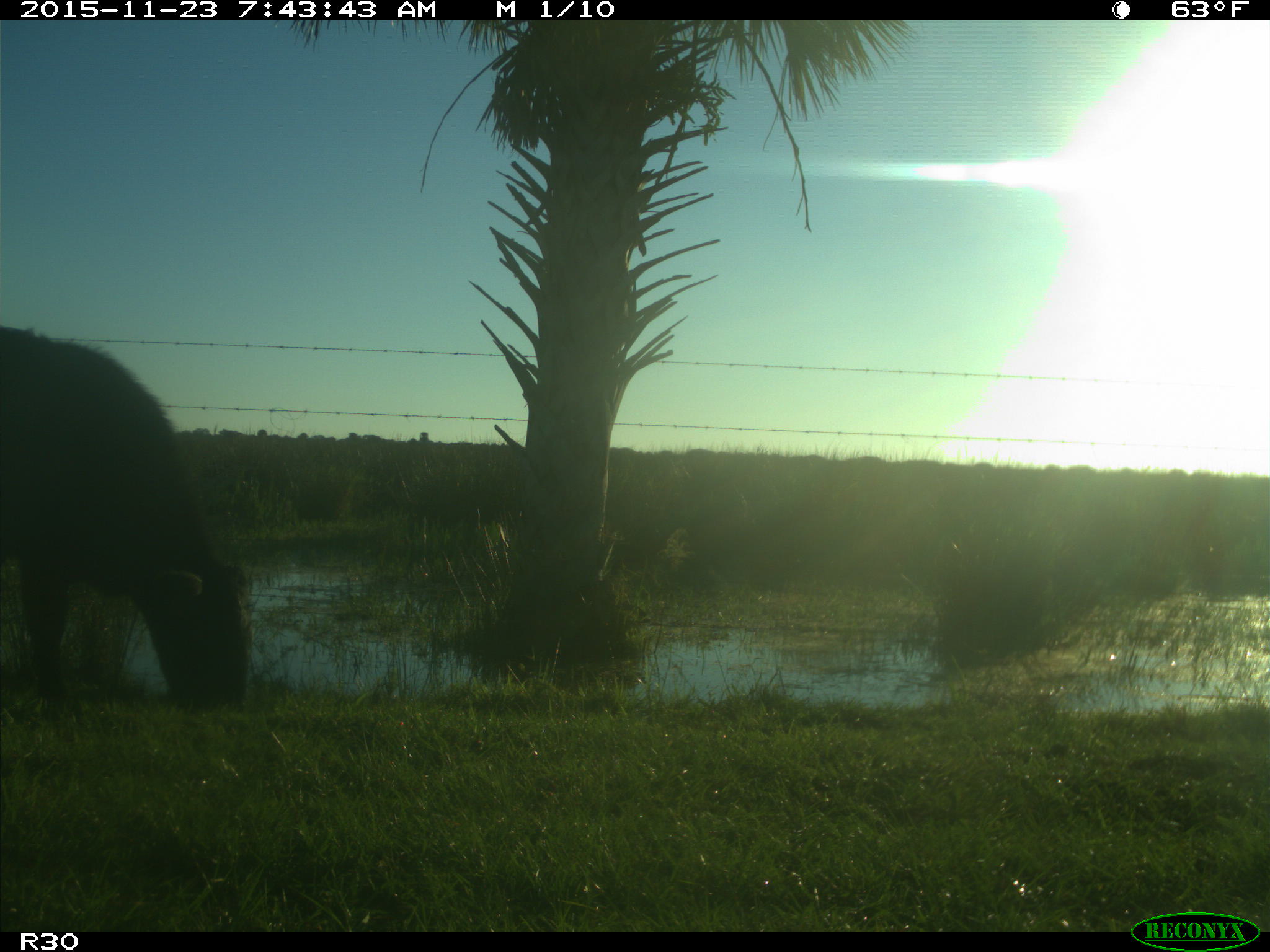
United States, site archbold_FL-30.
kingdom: Animalia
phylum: Chordata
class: Mammalia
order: Artiodactyla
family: Bovidae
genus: Bos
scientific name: Bos taurus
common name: domestic cow